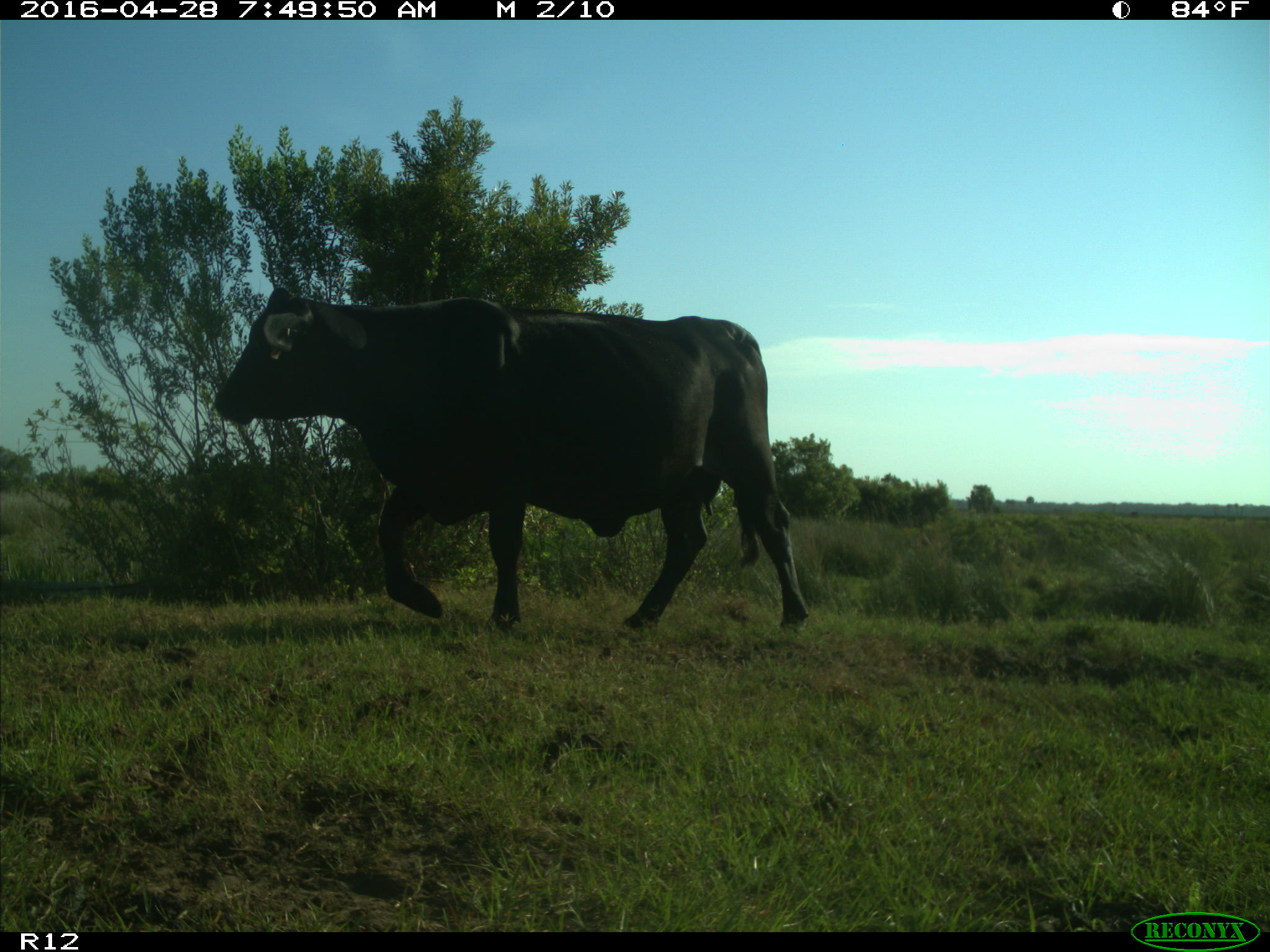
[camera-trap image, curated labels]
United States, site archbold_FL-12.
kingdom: Animalia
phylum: Chordata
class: Mammalia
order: Artiodactyla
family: Bovidae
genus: Bos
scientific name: Bos taurus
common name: domestic cow